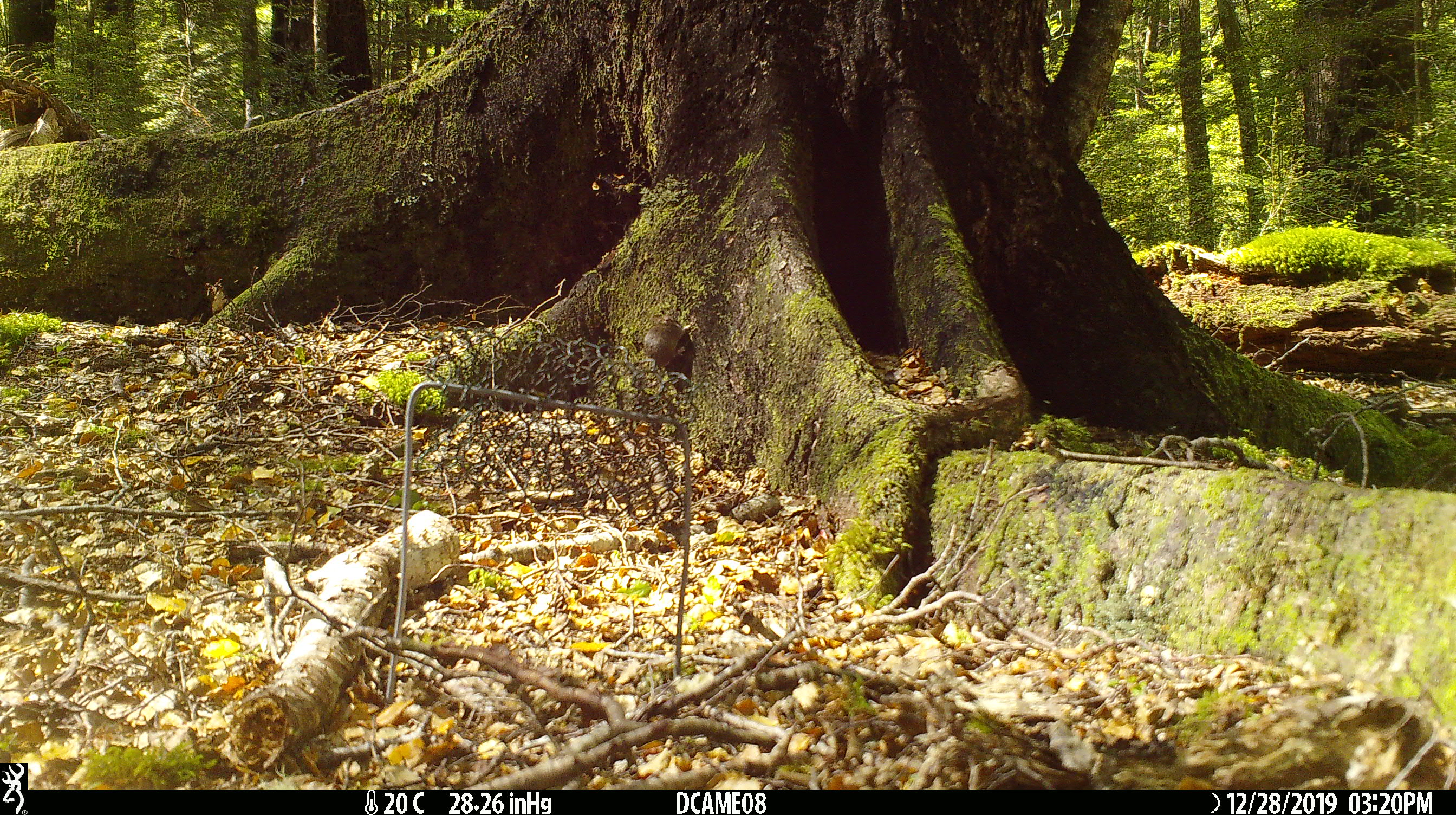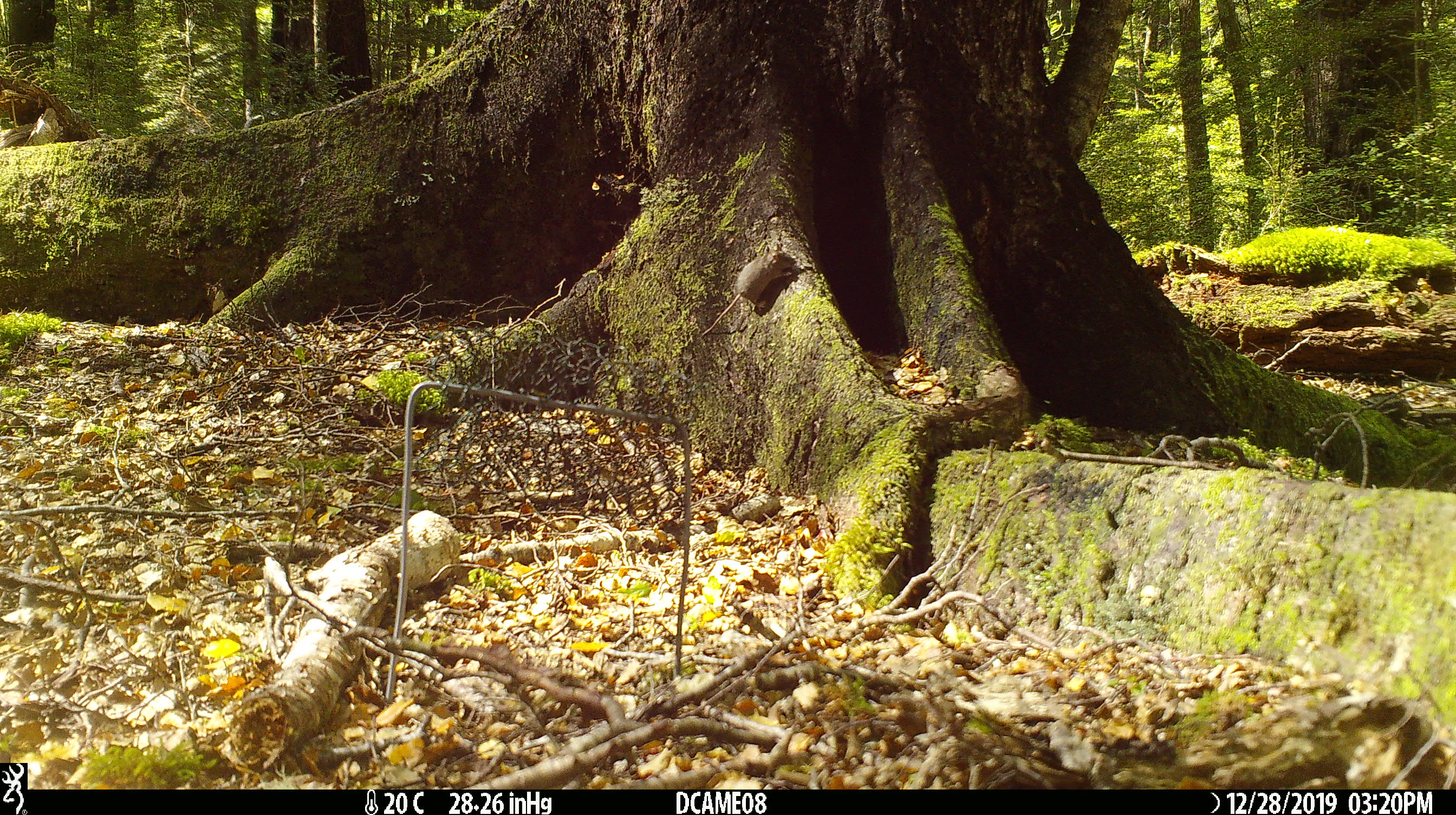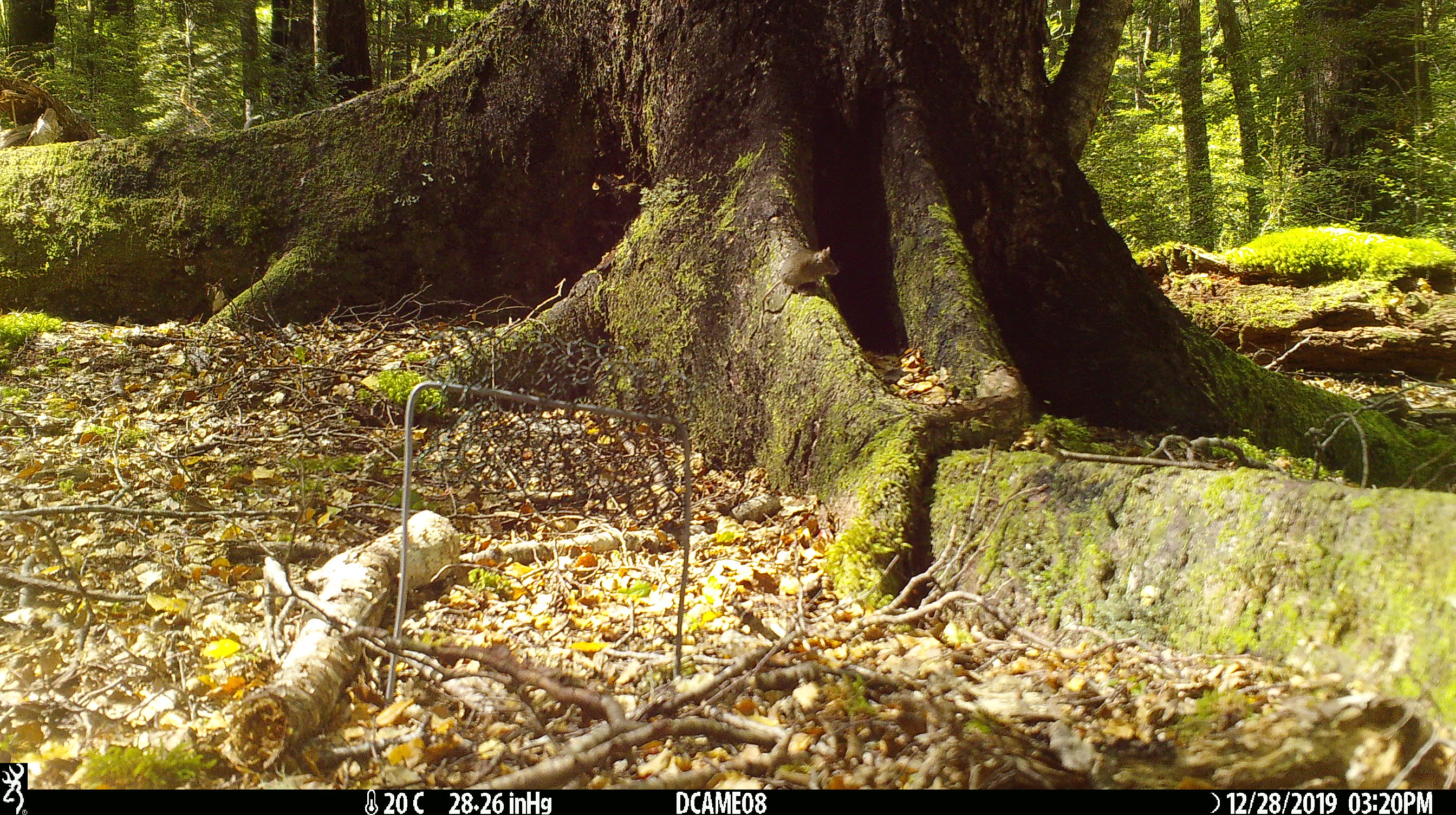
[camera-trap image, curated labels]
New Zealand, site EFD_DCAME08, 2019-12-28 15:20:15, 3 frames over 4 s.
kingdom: Animalia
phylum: Chordata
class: Mammalia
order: Rodentia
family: Muridae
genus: Mus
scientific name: Mus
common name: mouse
Mouse (Mus).